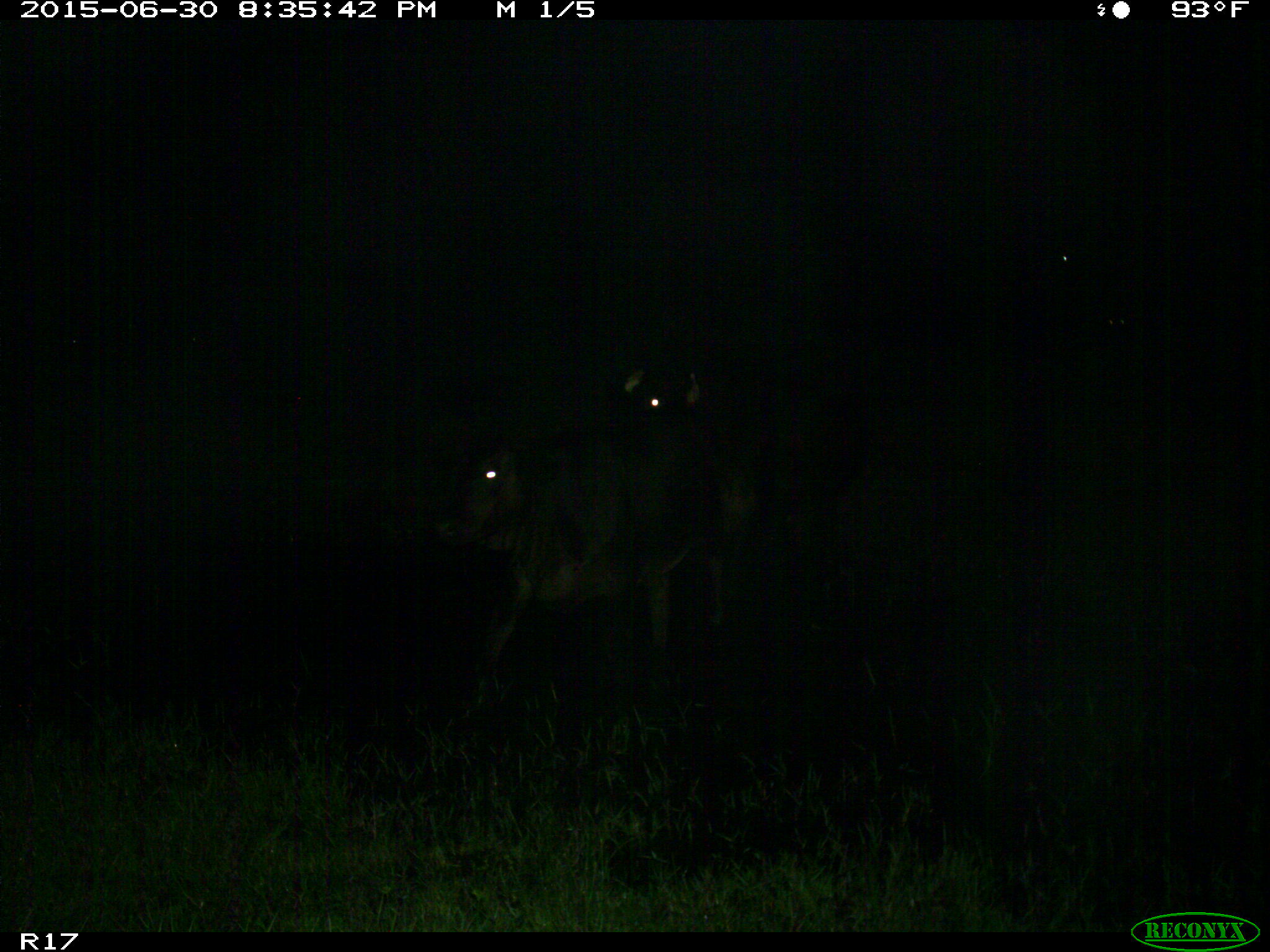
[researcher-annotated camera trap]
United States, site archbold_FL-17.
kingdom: Animalia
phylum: Chordata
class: Mammalia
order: Artiodactyla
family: Bovidae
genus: Bos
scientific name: Bos taurus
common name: domestic cow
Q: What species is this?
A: Bos taurus (domestic cow).